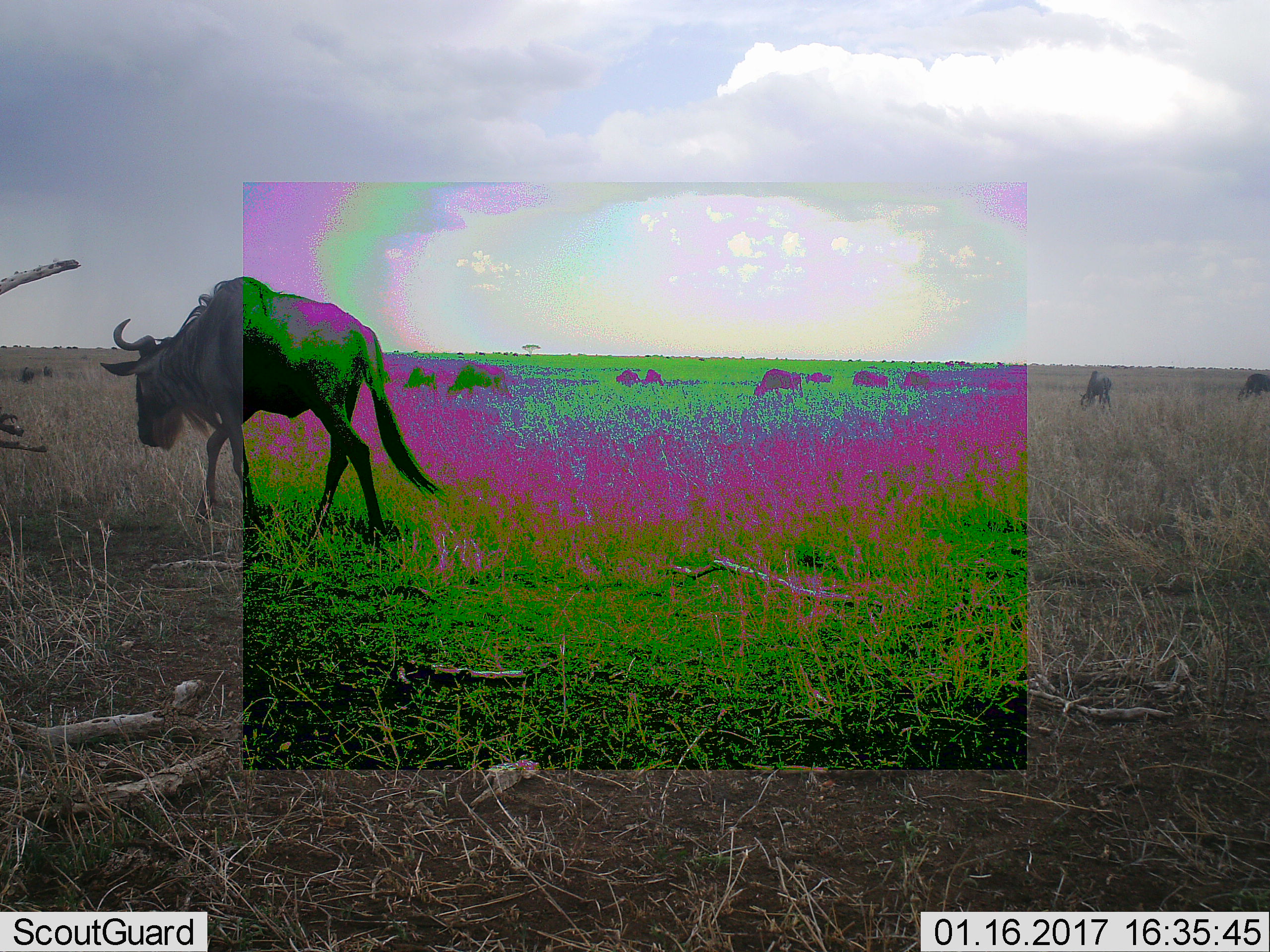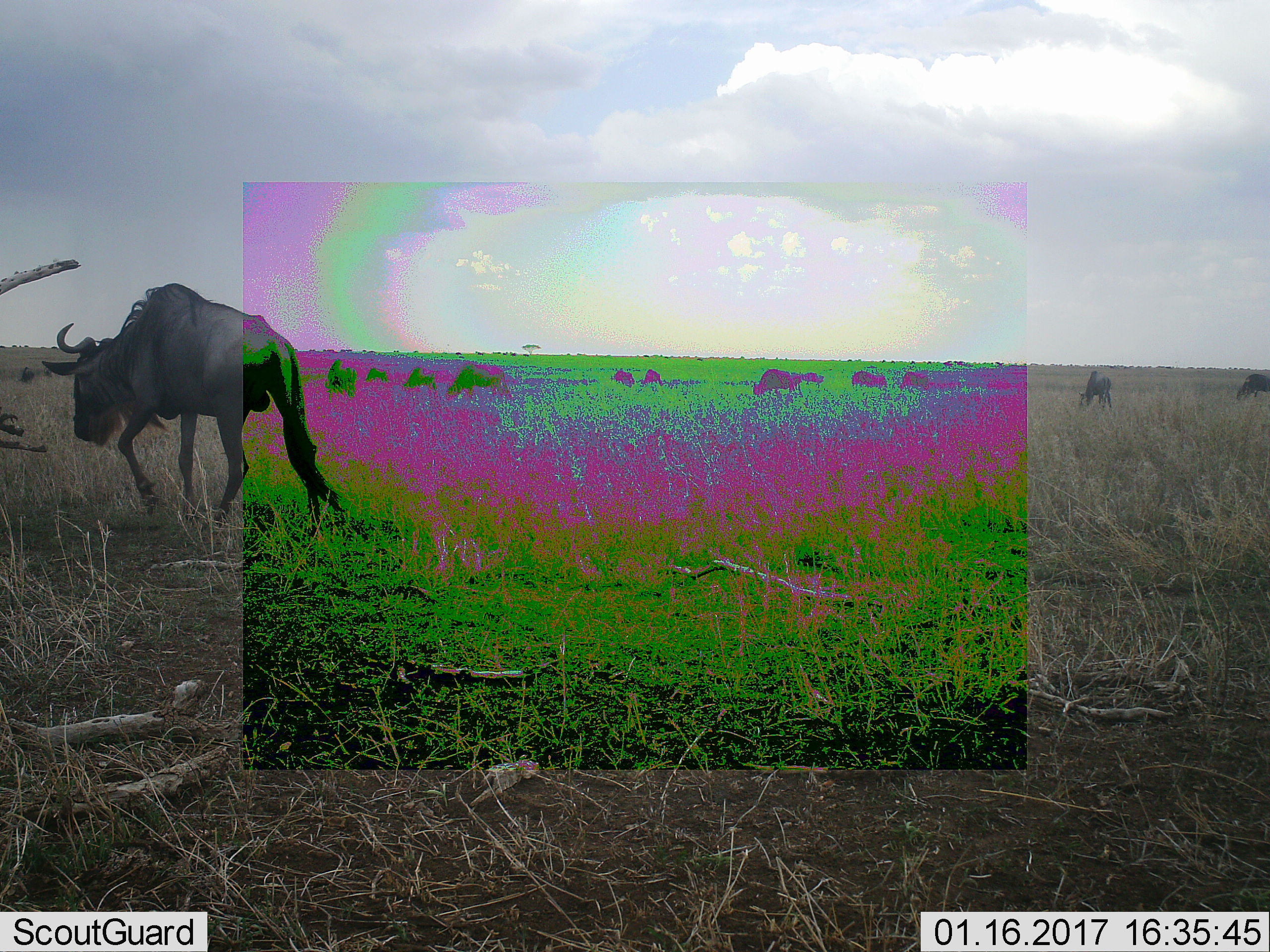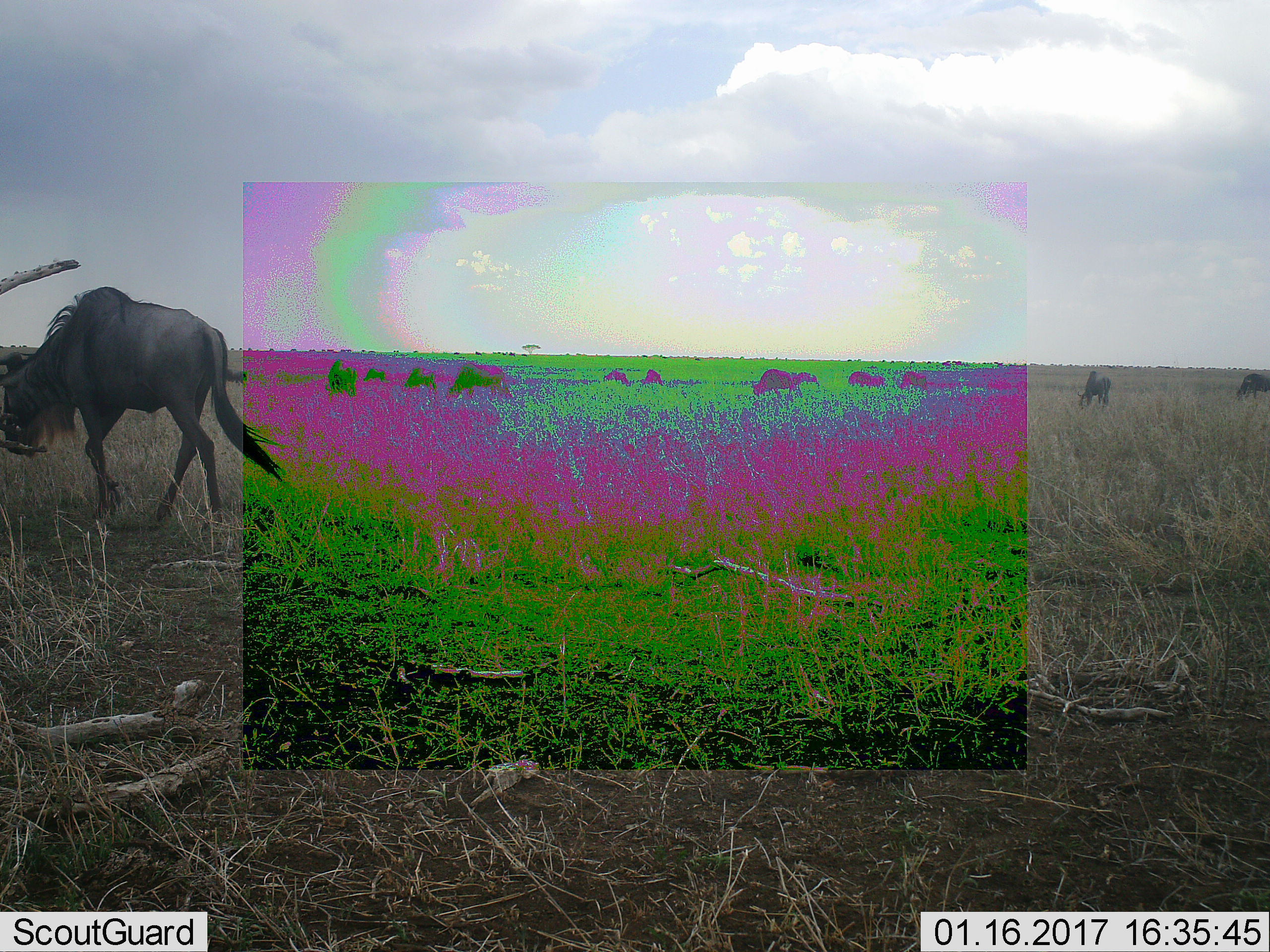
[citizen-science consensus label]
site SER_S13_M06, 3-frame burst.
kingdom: Animalia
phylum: Chordata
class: Mammalia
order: Artiodactyla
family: Bovidae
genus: Connochaetes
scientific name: Connochaetes taurinus taurinus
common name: blue wildebeest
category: wildebeestblue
Wildebeestblue (blue wildebeest) (Connochaetes taurinus taurinus), count 11-50. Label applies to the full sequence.